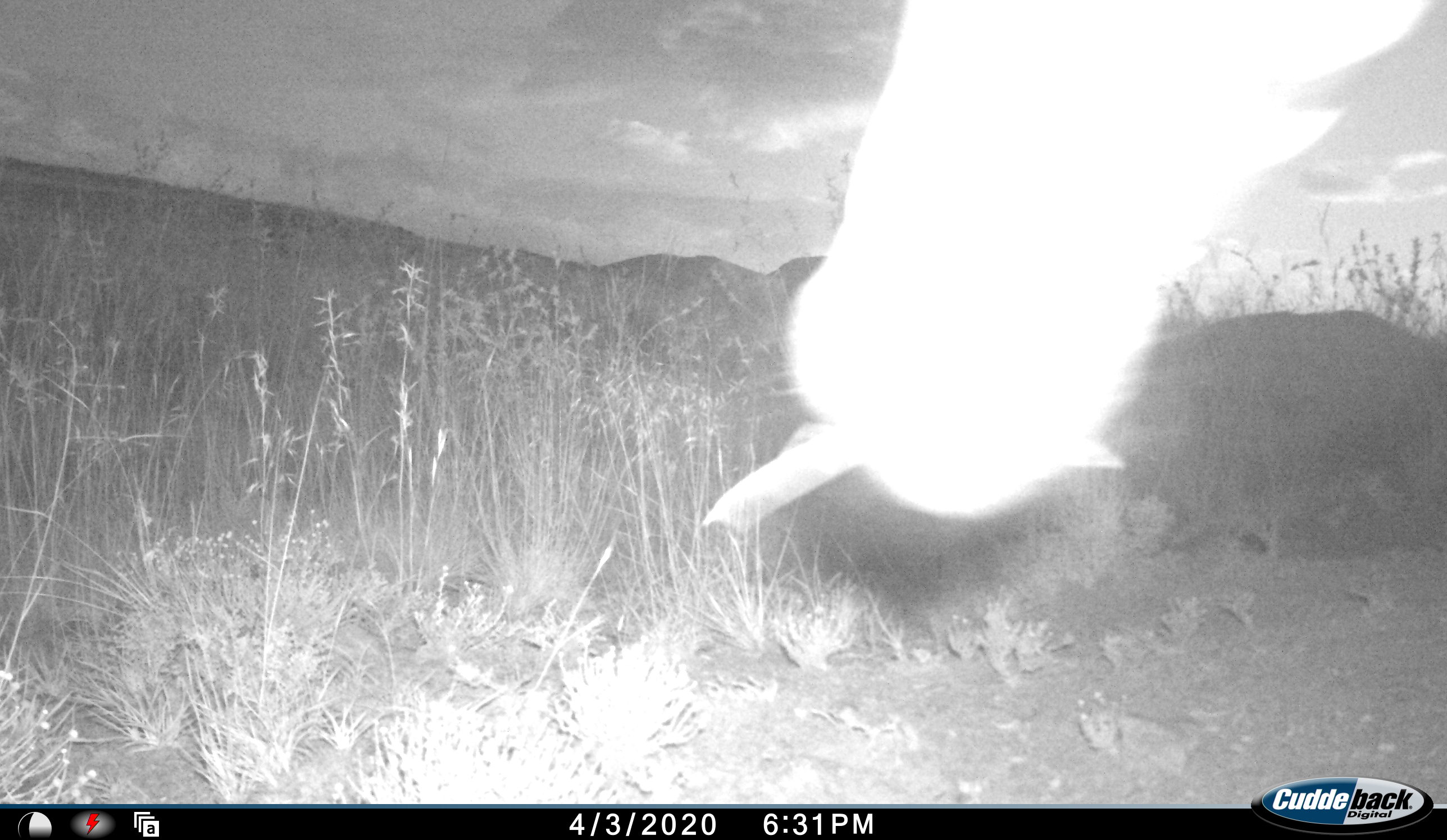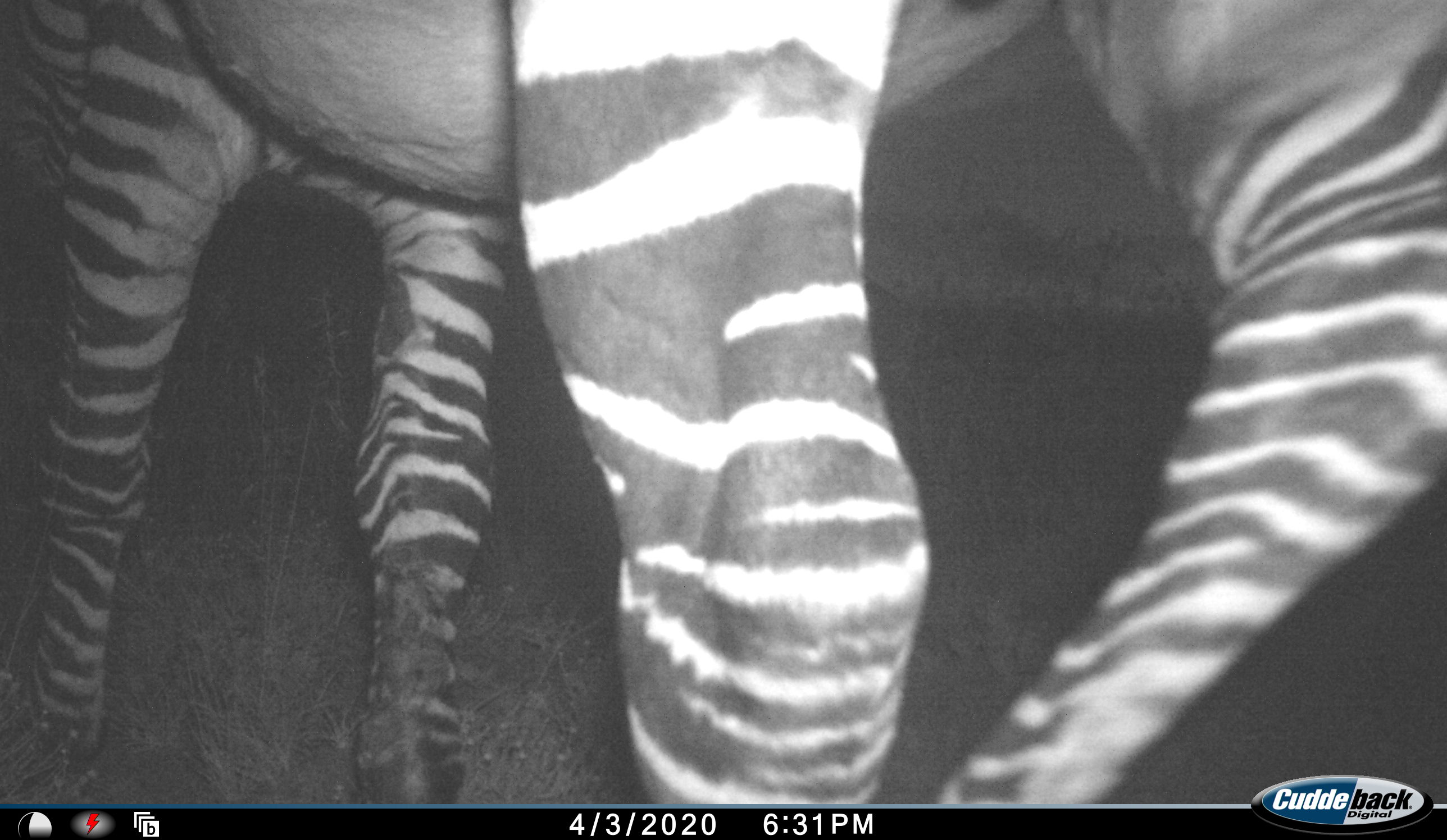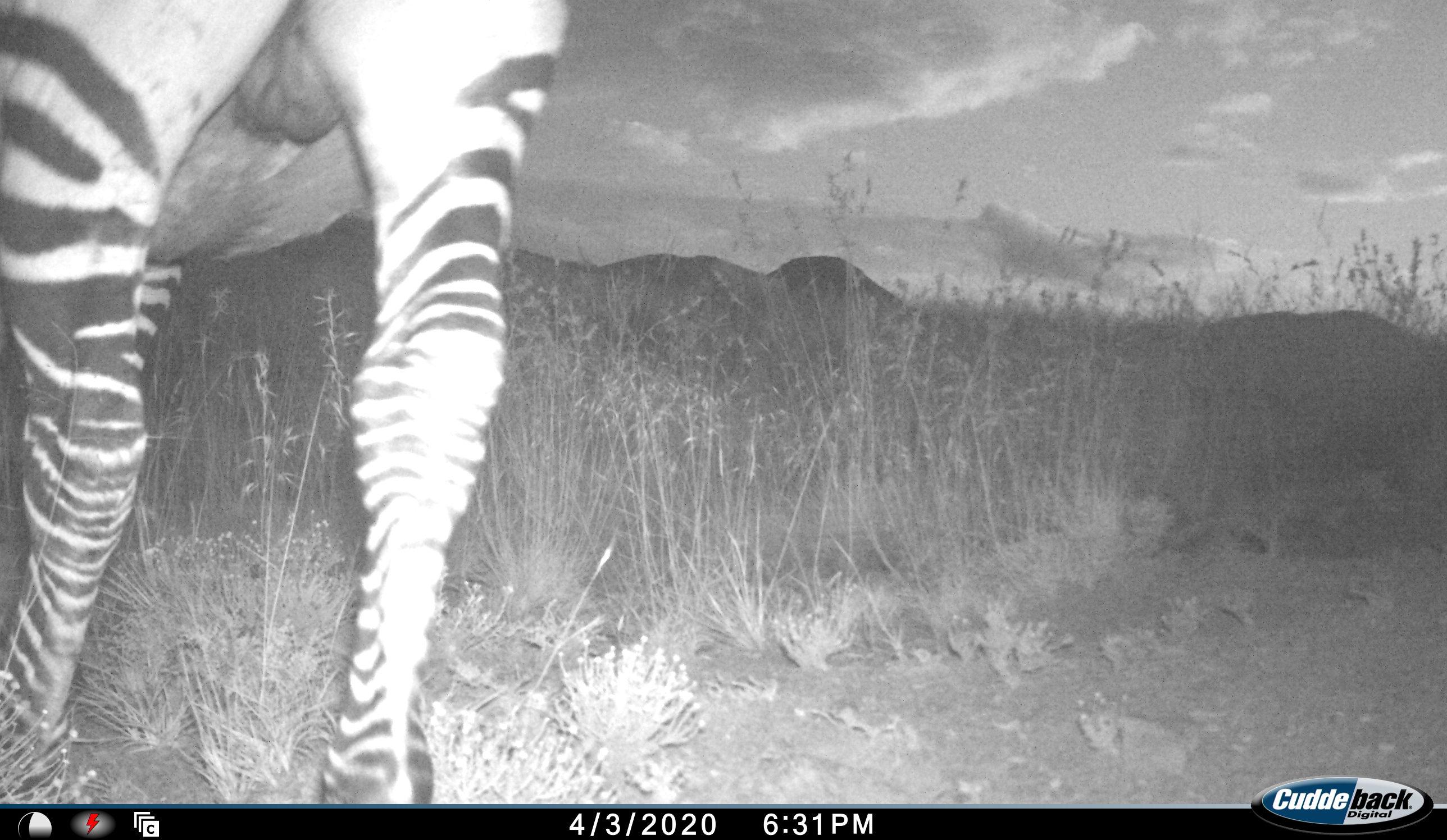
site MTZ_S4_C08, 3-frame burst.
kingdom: Animalia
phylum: Chordata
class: Mammalia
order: Perissodactyla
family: Equidae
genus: Equus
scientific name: Equus zebra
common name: mountain zebra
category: zebramountain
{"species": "zebramountain (mountain zebra) (Equus zebra)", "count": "1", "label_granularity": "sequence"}